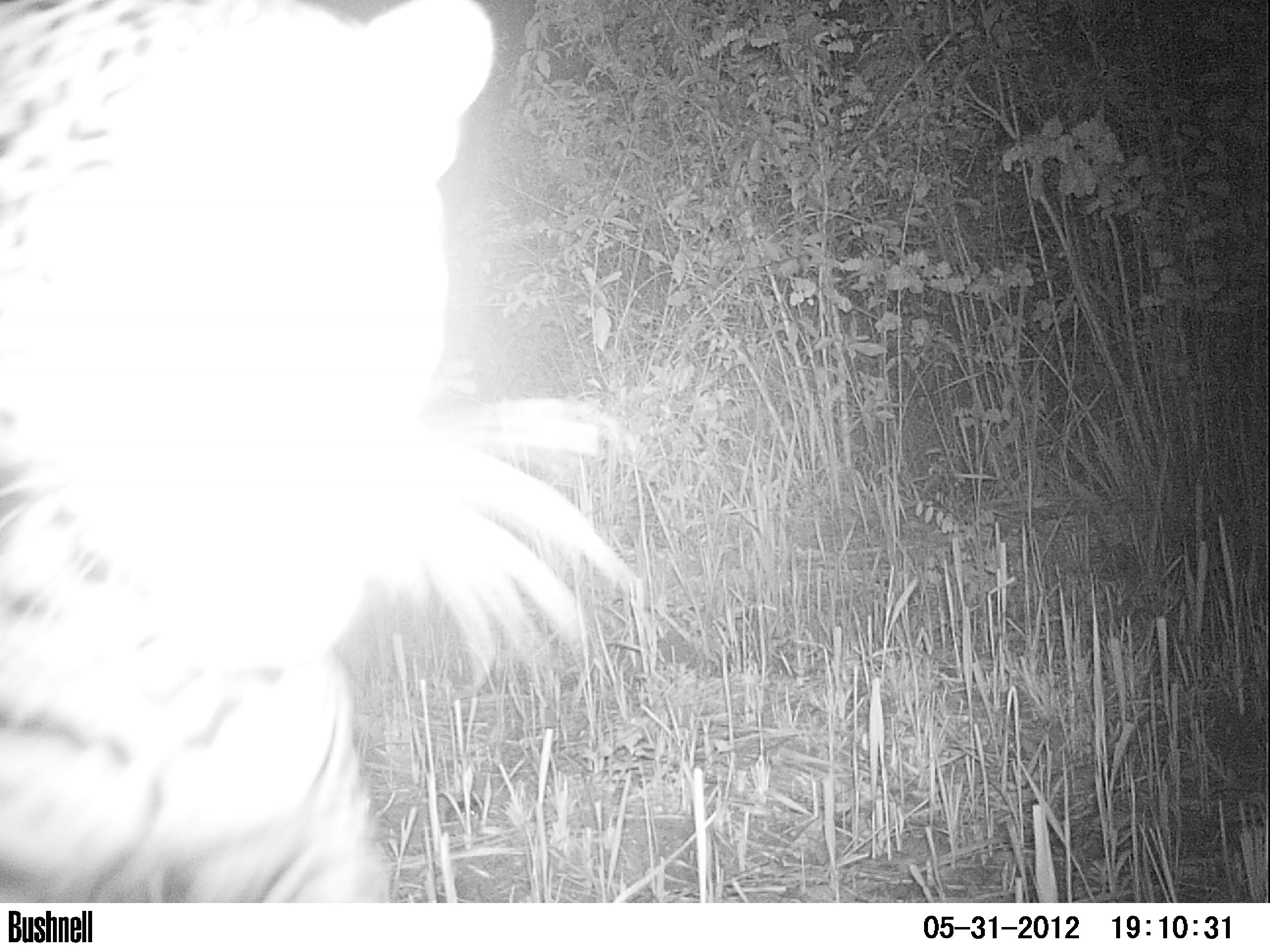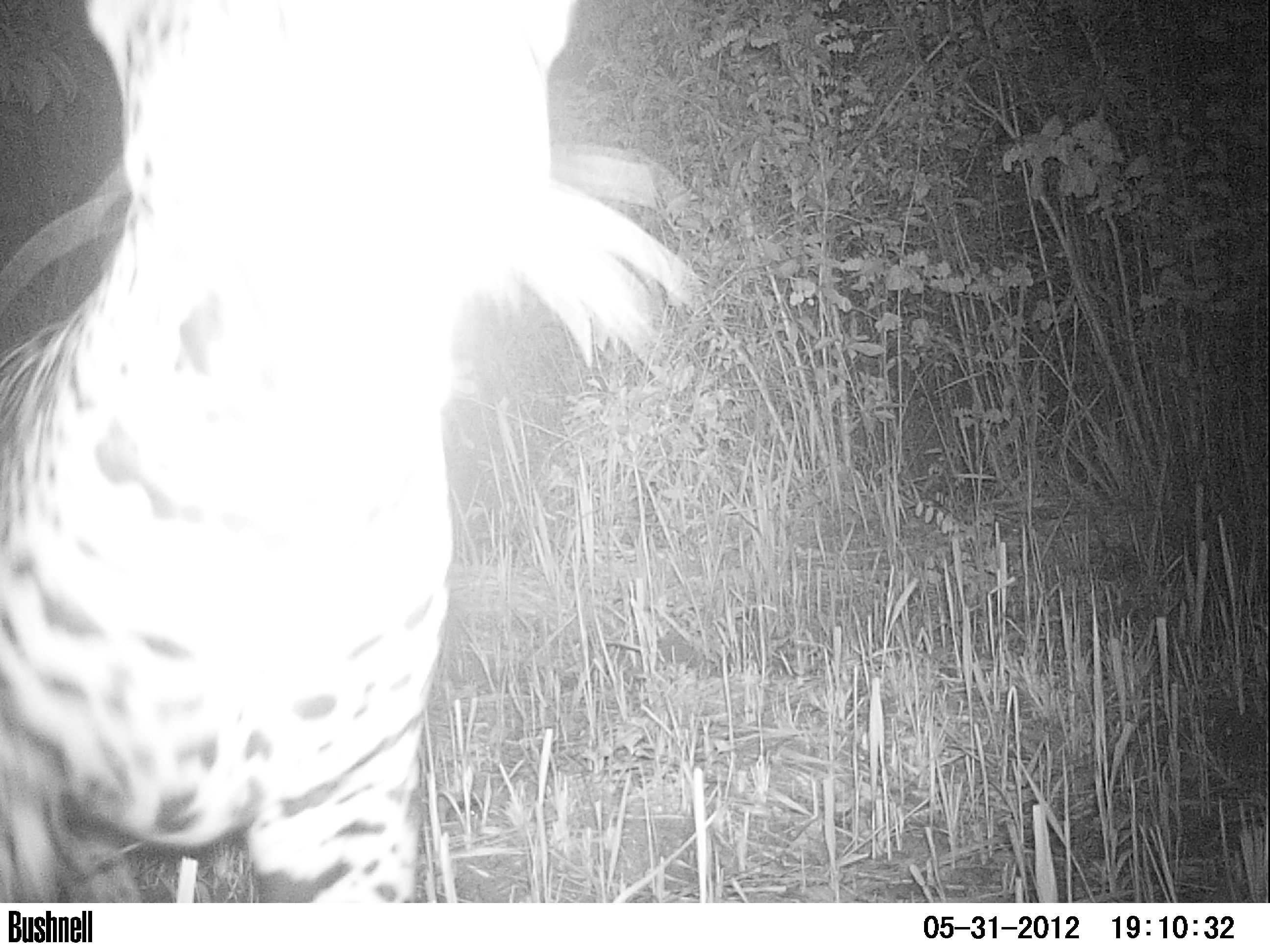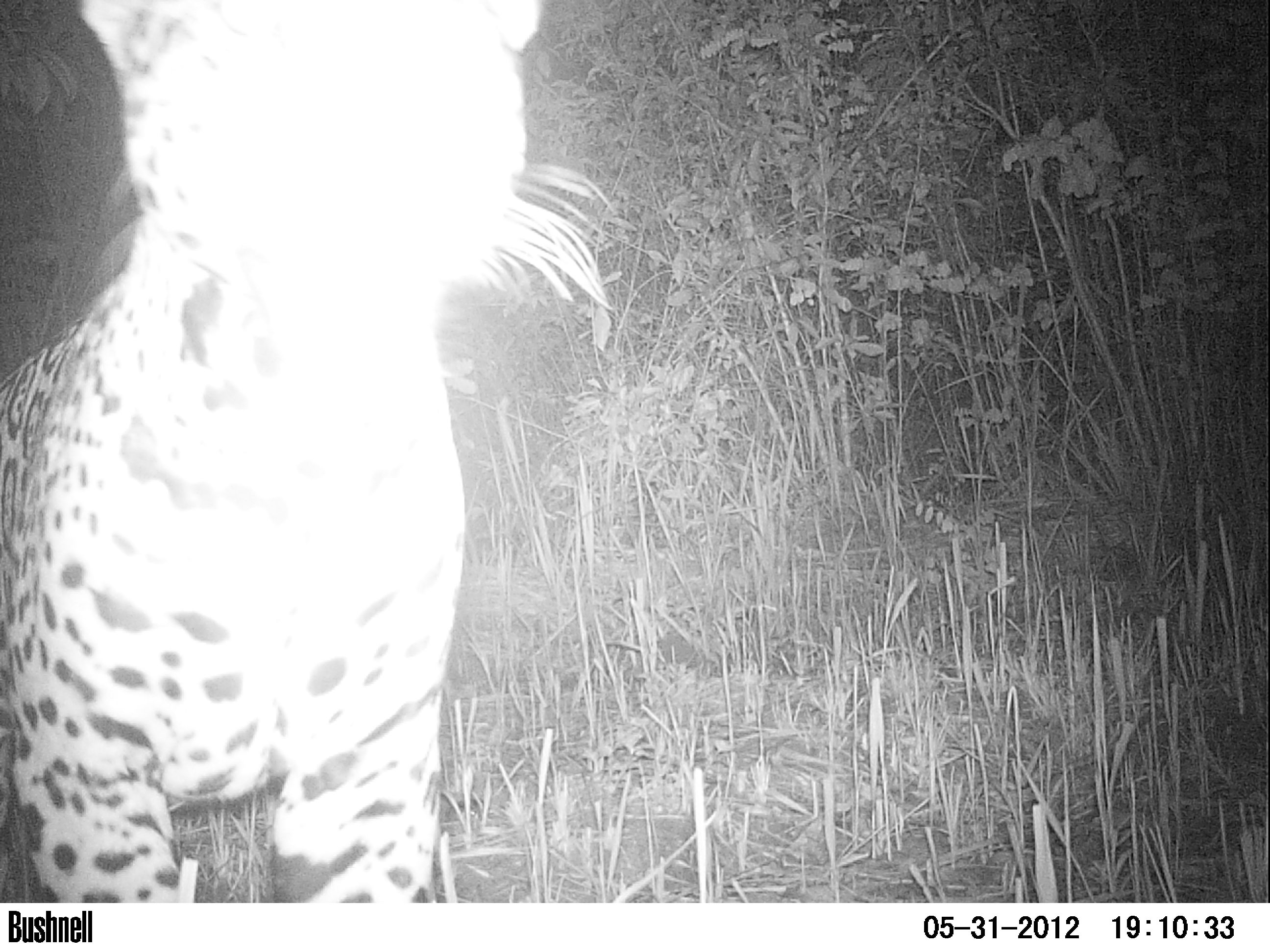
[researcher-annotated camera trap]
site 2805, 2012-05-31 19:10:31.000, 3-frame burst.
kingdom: Animalia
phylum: Chordata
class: Mammalia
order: Carnivora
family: Felidae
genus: Panthera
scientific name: Panthera onca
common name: jaguar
Panthera onca (jaguar), count 1, age adult.